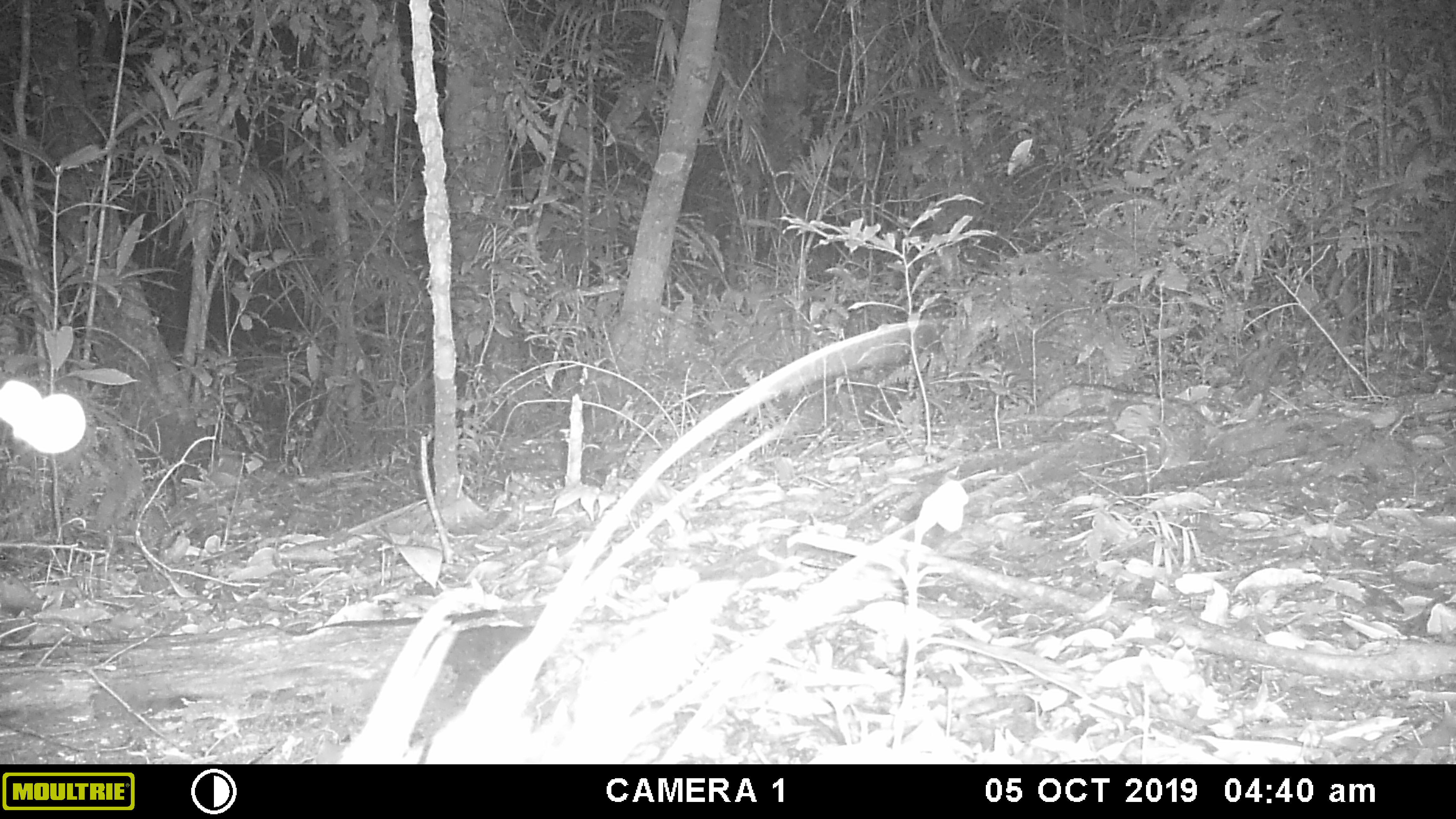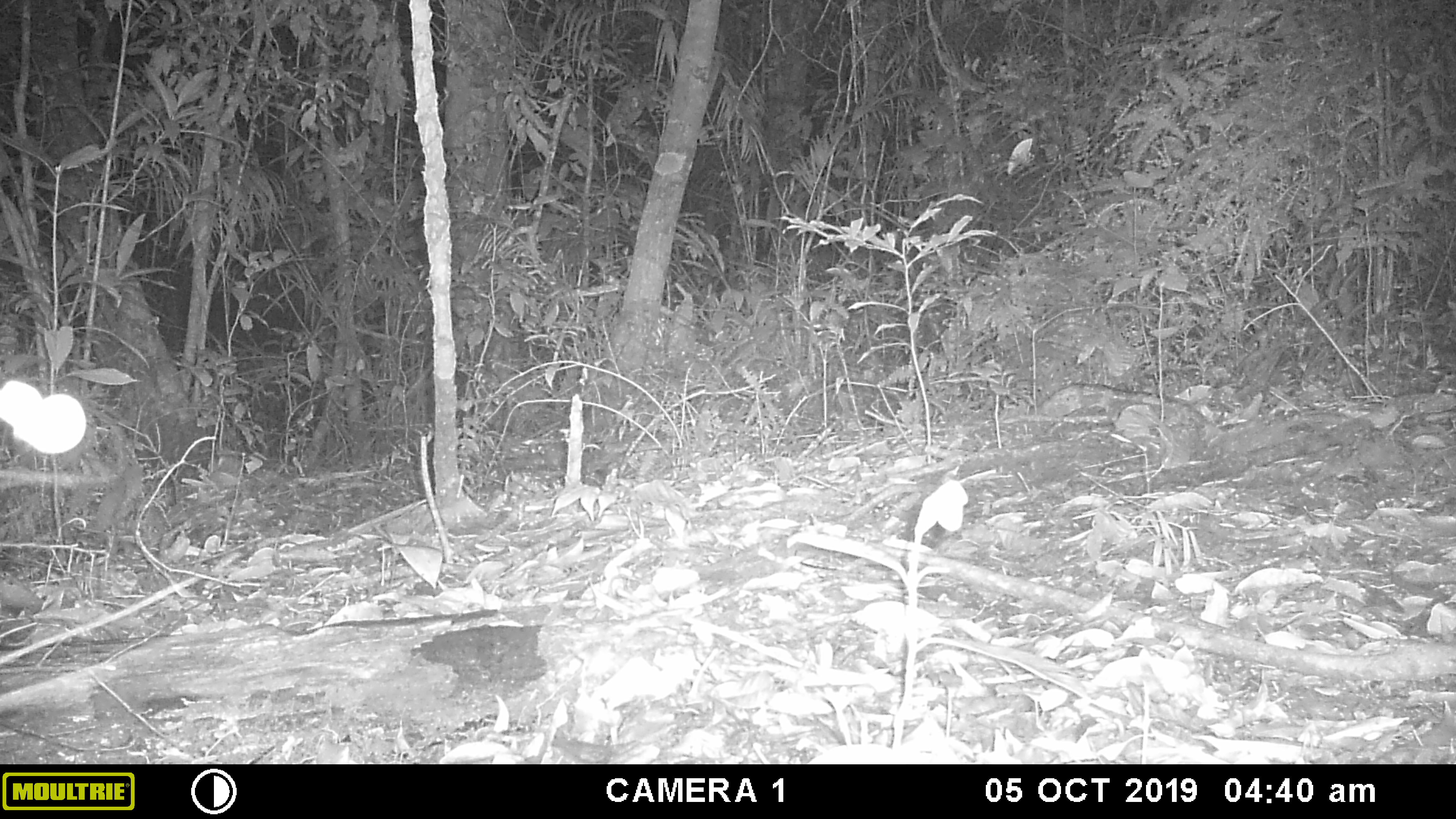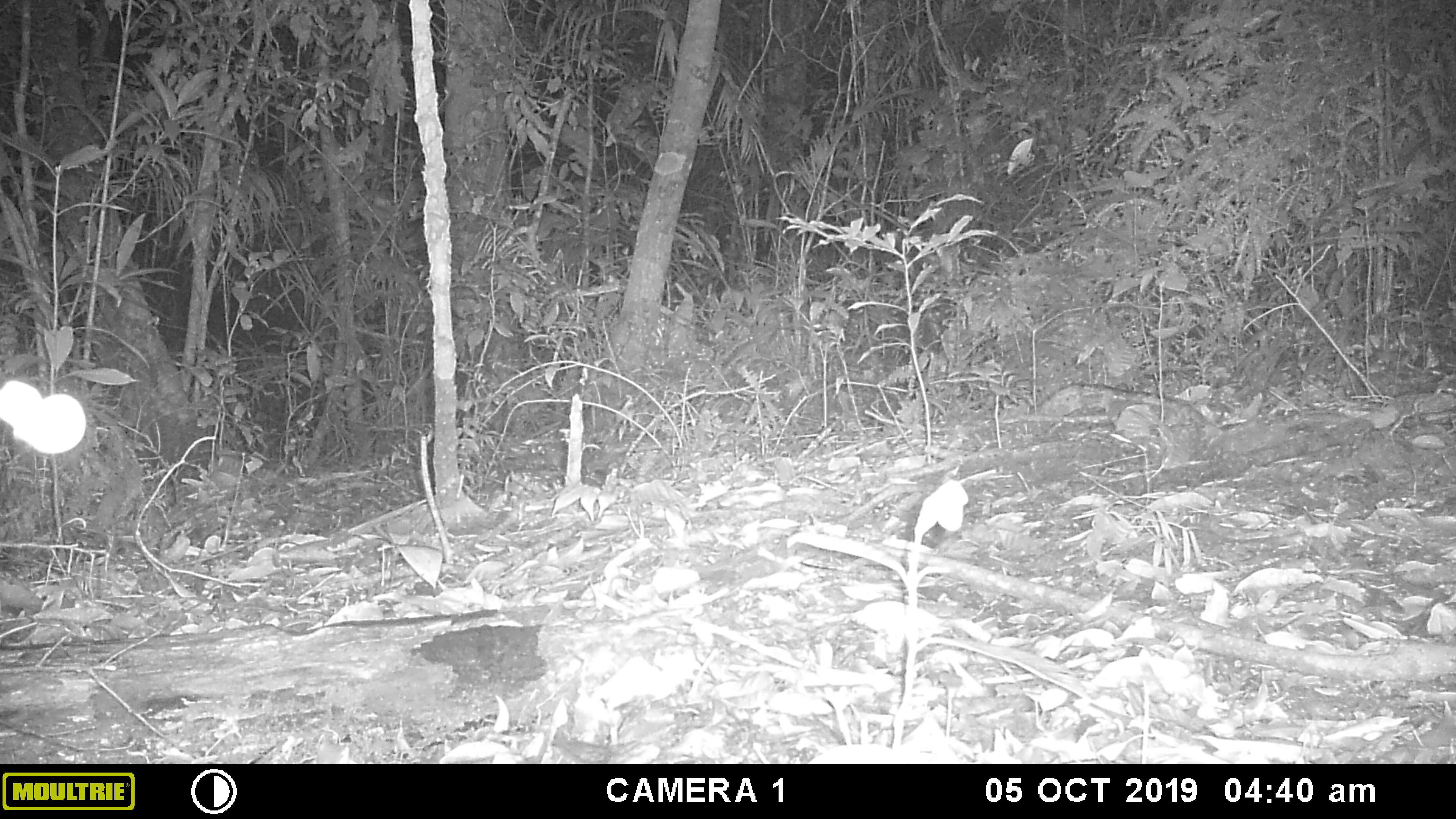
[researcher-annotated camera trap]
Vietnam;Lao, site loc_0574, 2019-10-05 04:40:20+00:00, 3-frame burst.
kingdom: Animalia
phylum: Chordata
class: Mammalia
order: Rodentia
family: Hystricidae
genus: Hystrix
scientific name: Hystrix brachyura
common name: malayan porcupine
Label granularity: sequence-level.